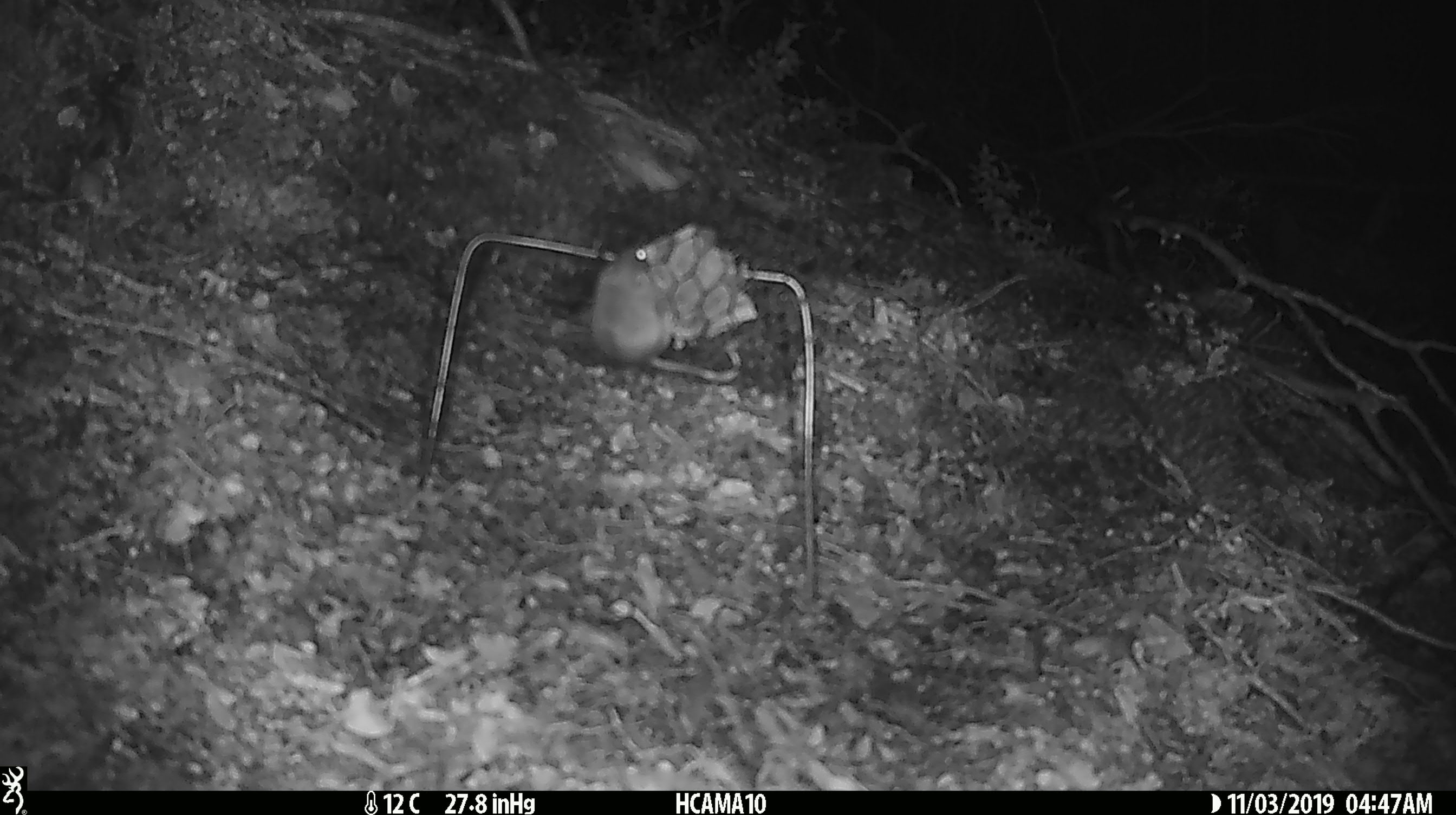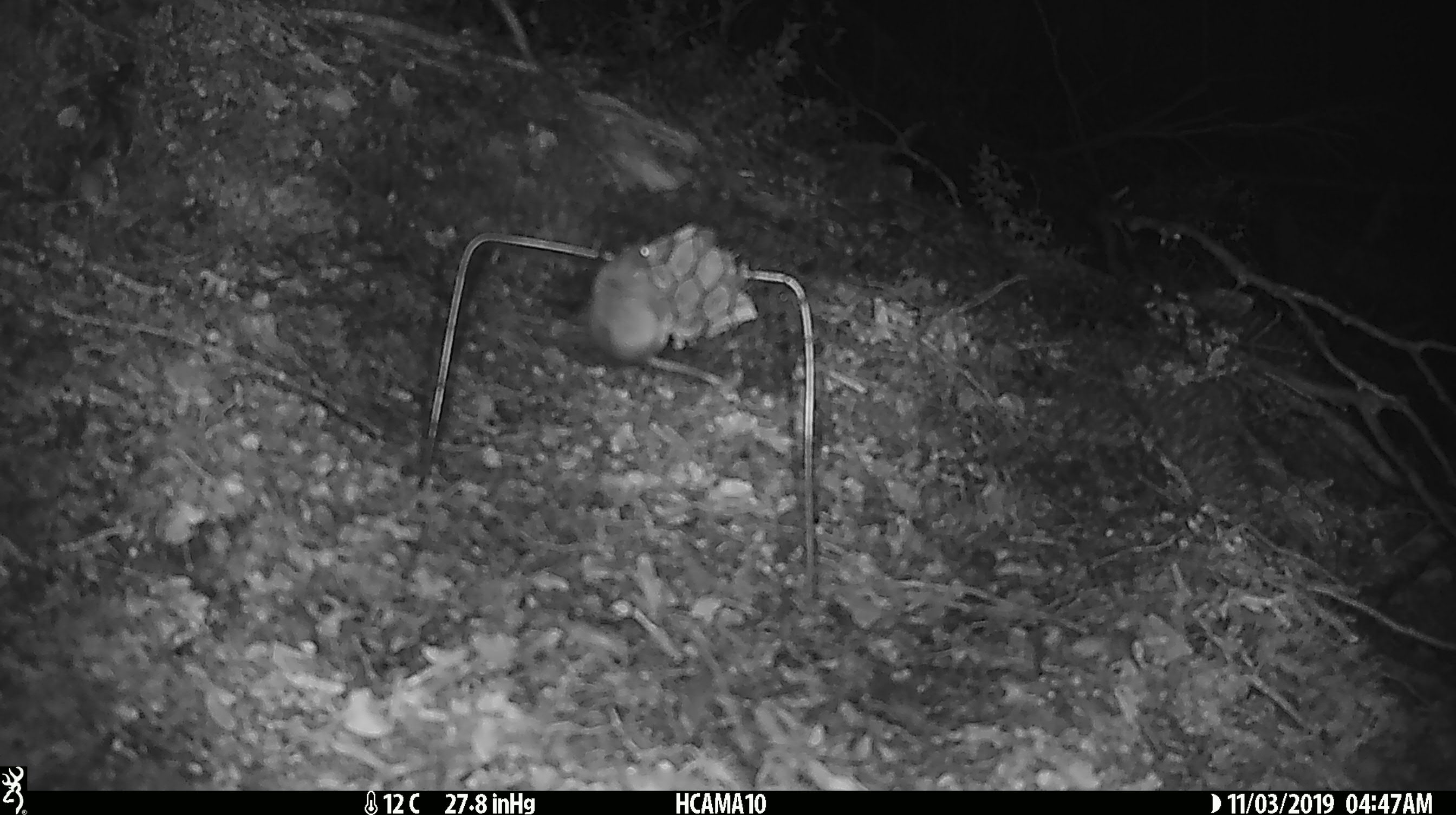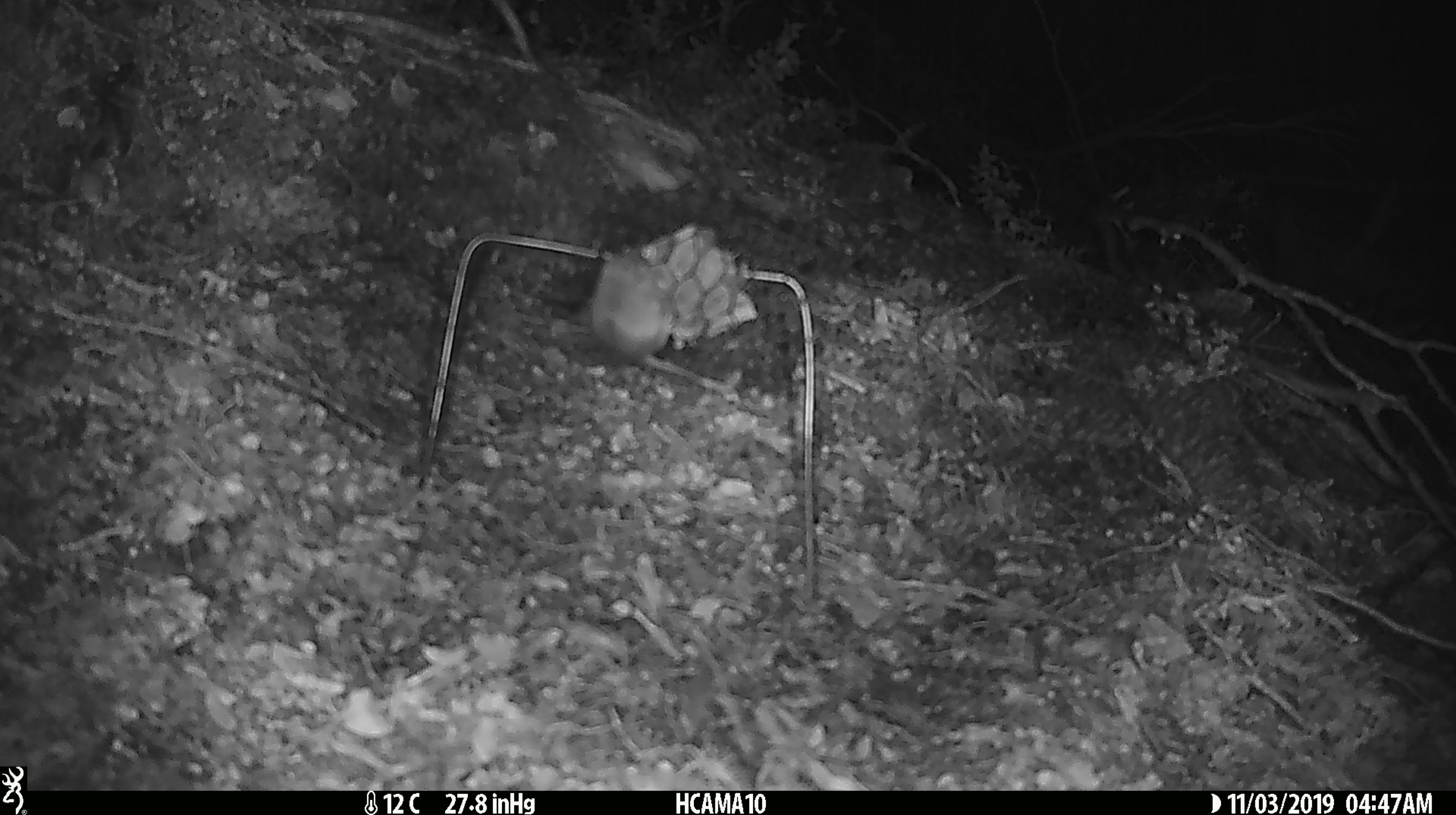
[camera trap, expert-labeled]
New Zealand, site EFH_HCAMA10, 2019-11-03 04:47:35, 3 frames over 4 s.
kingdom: Animalia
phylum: Chordata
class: Mammalia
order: Rodentia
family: Muridae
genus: Mus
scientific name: Mus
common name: mouse